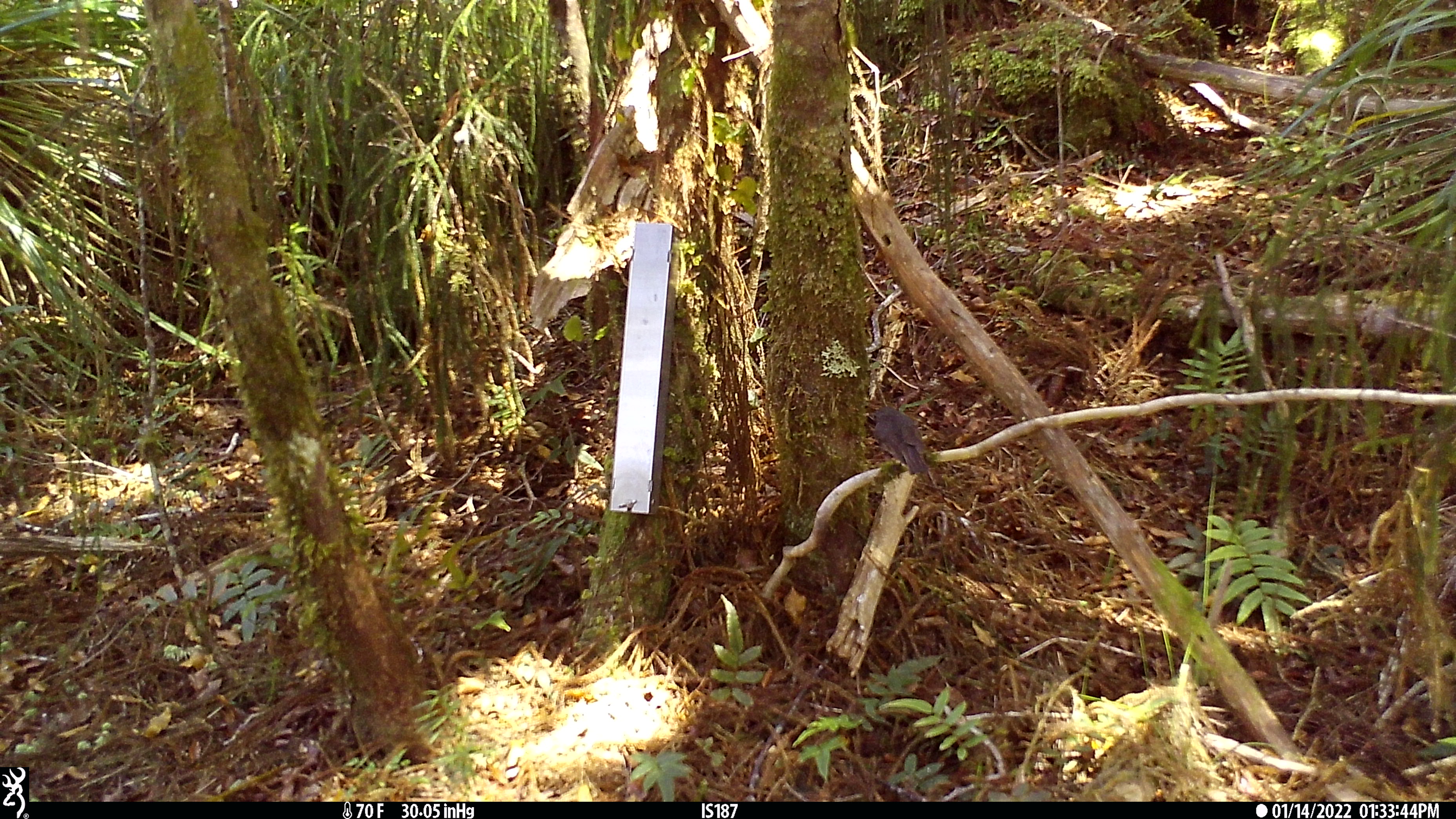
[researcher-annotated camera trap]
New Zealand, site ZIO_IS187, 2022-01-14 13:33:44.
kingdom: Animalia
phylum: Chordata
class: Aves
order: Passeriformes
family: Petroicidae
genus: Petroica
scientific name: Petroica australis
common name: new zealand robin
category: robin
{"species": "robin (new zealand robin) (Petroica australis)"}